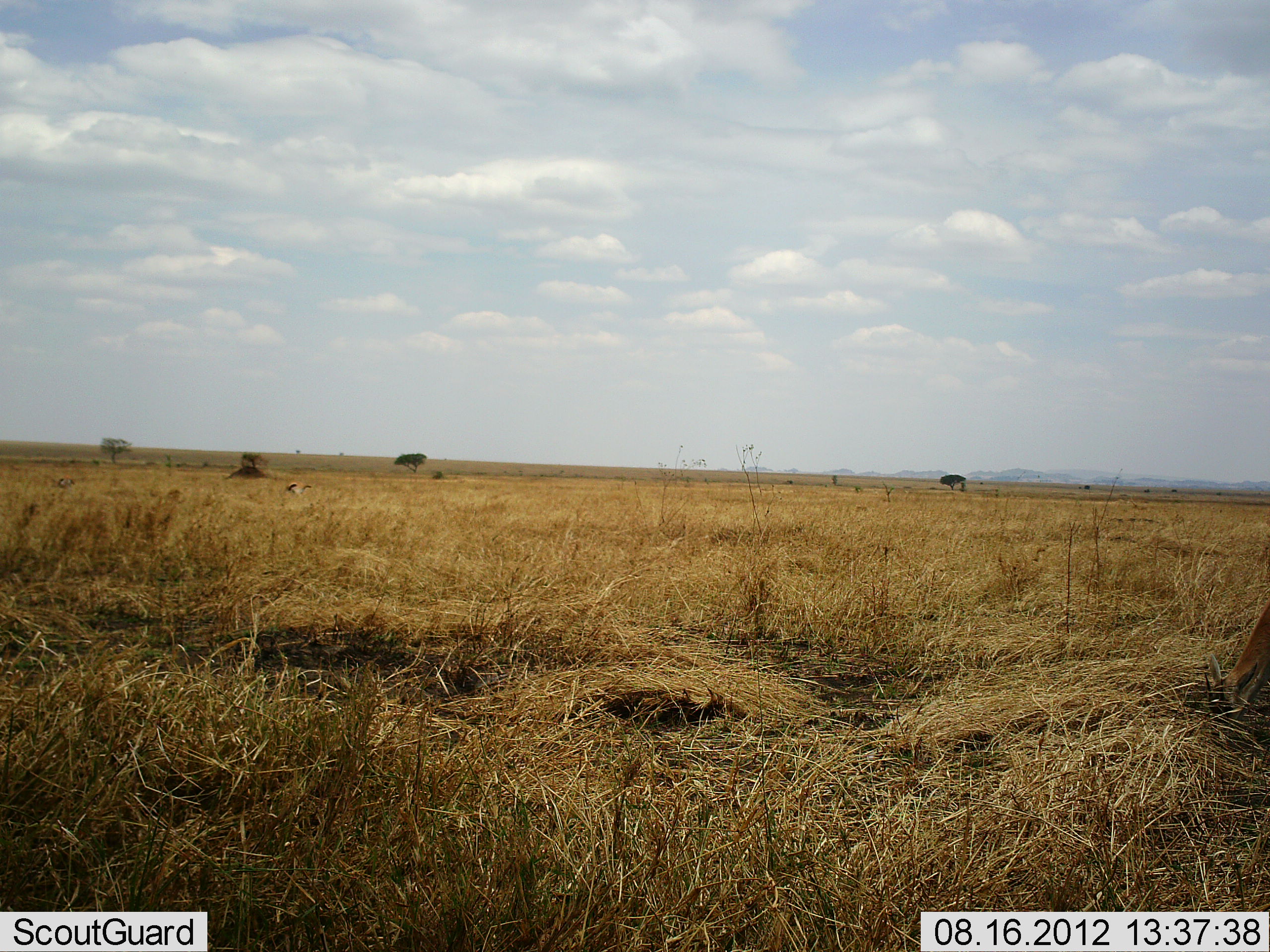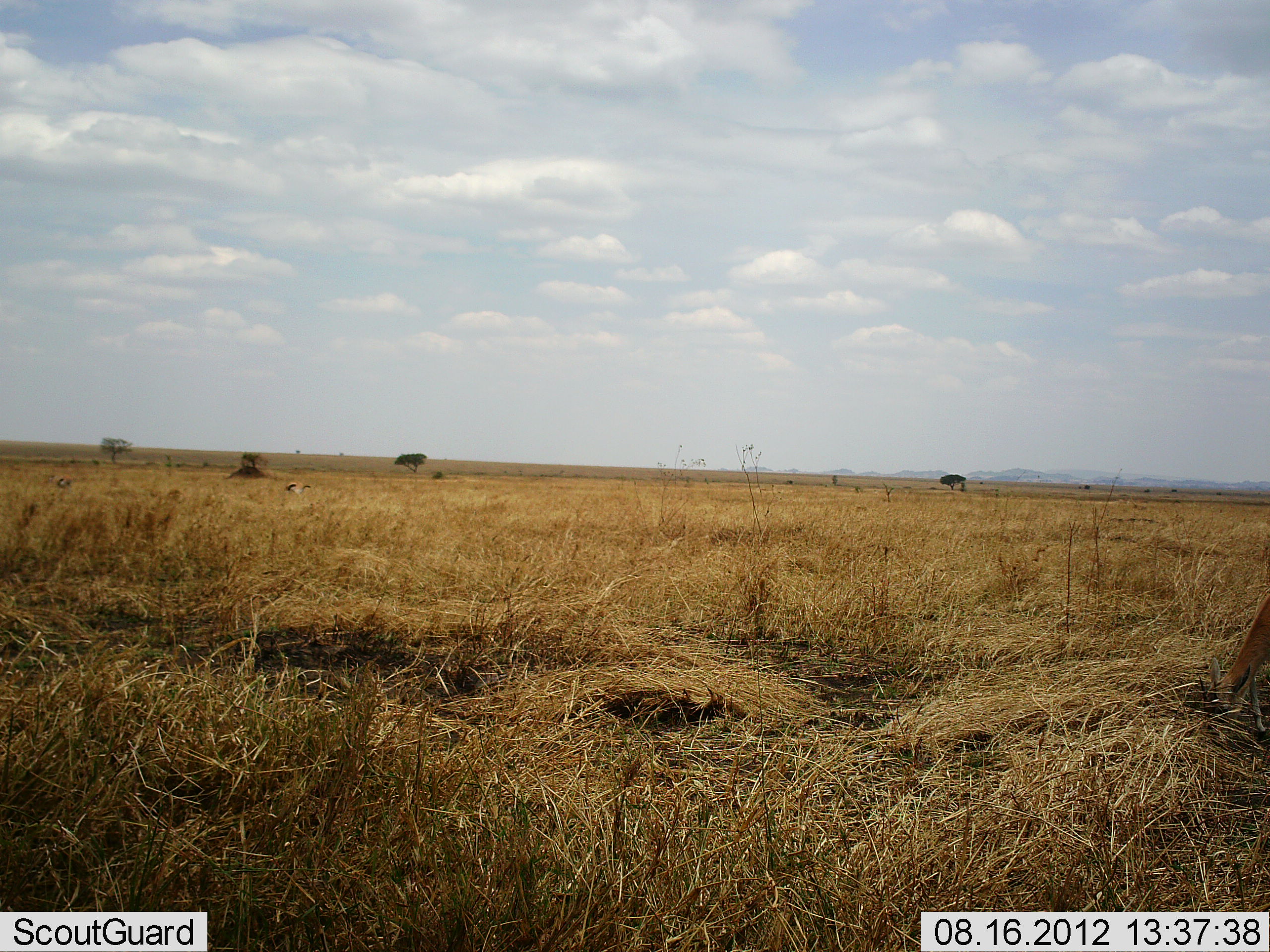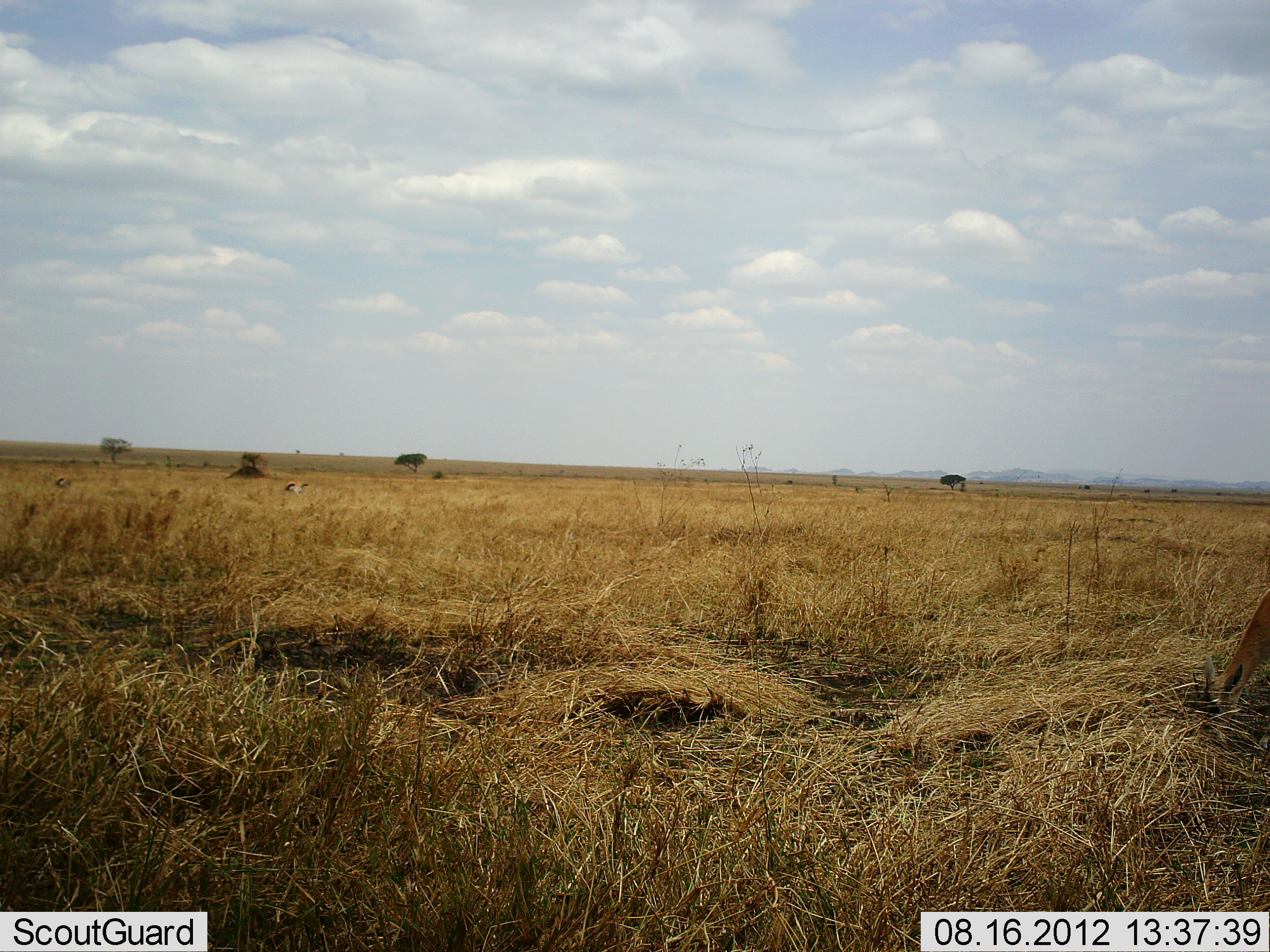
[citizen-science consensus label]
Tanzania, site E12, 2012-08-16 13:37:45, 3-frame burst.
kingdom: Animalia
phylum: Chordata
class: Mammalia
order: Artiodactyla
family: Bovidae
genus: Eudorcas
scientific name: Eudorcas thomsonii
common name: thomson's gazelle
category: gazellethomsons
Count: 1.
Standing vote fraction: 30%.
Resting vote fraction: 0%.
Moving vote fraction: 0%.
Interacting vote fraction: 0%.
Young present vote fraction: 0%.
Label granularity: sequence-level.